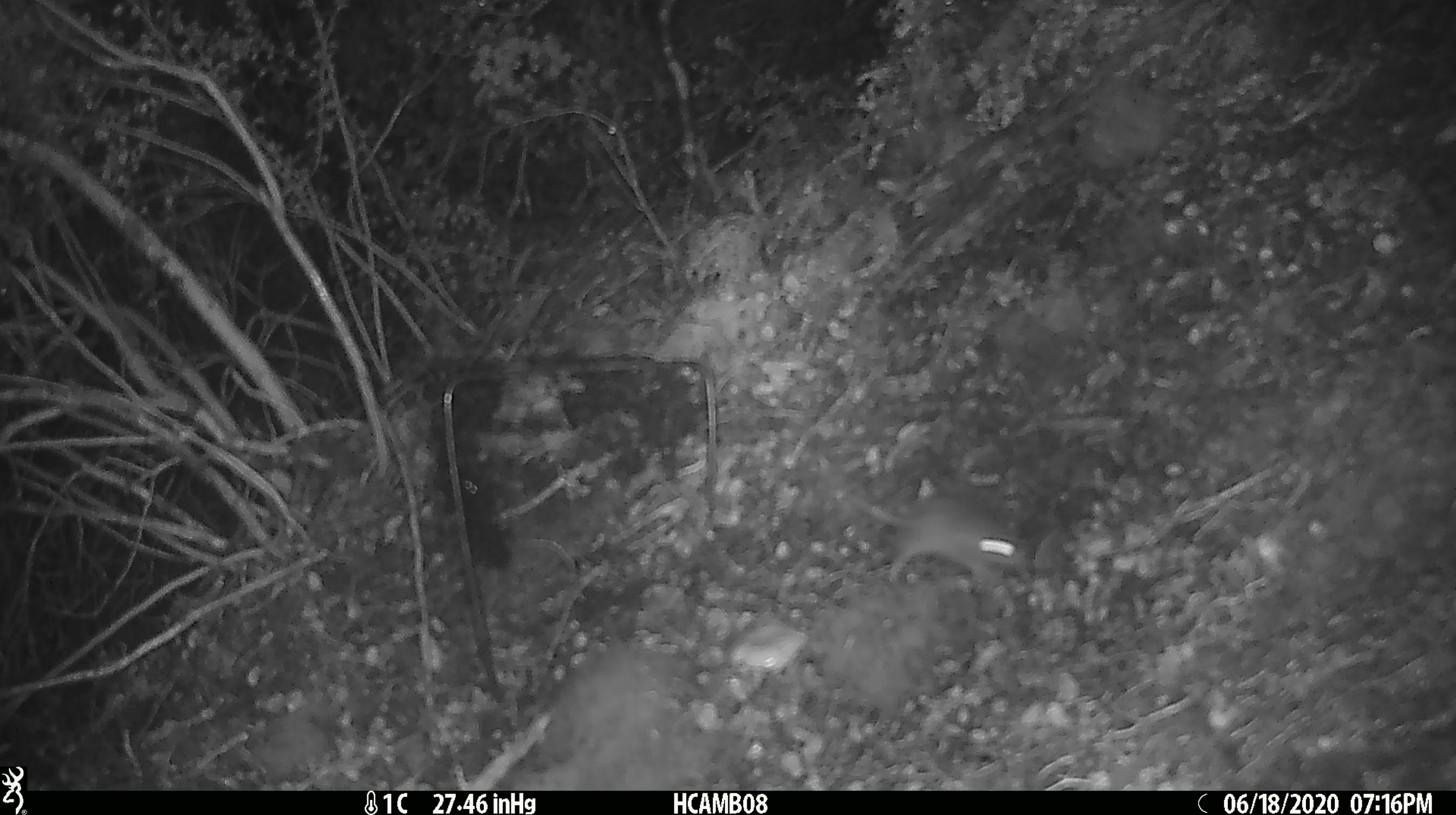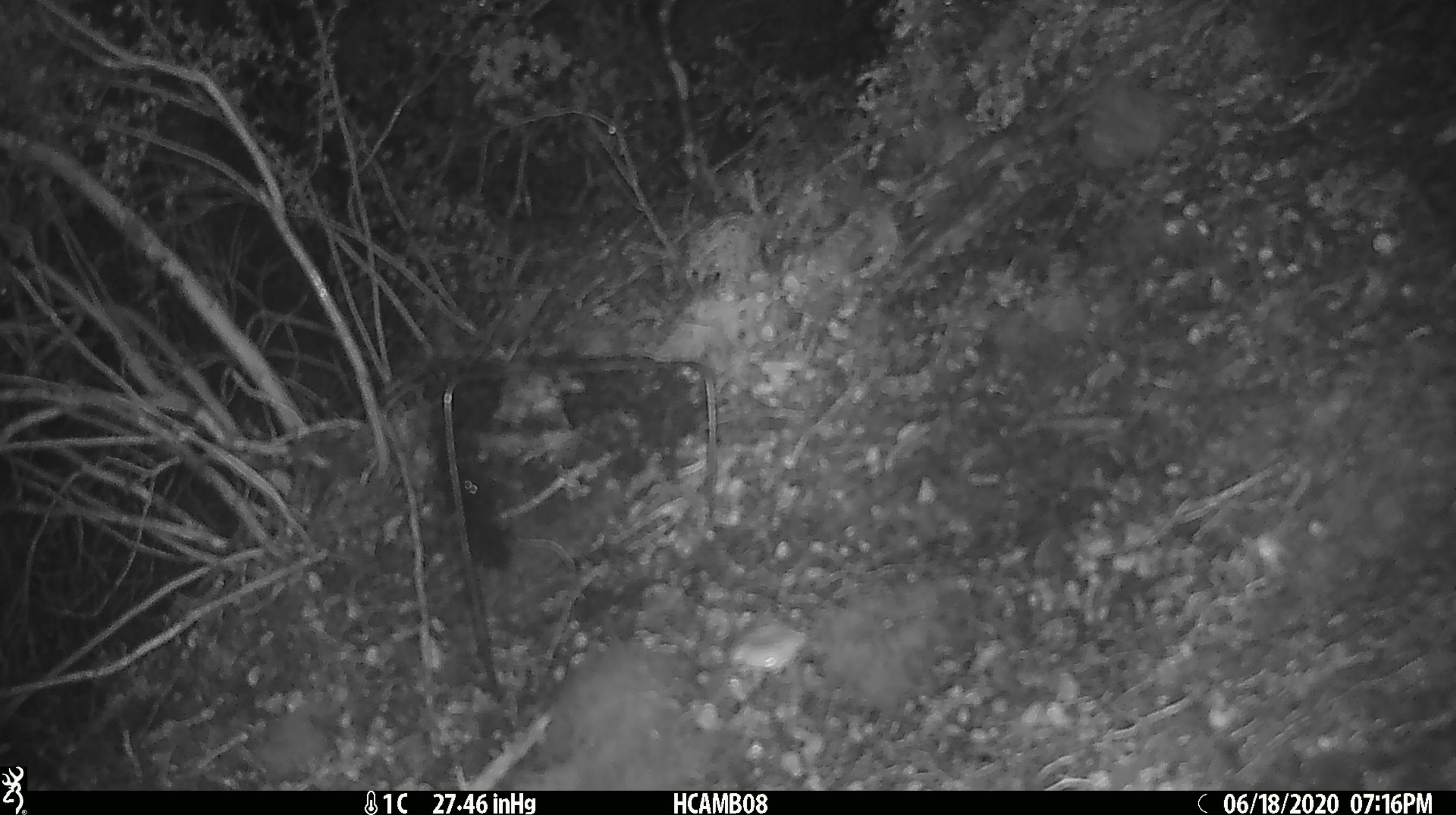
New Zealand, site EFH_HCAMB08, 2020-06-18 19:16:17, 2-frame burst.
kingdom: Animalia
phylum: Chordata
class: Mammalia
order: Rodentia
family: Muridae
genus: Mus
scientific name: Mus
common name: mouse